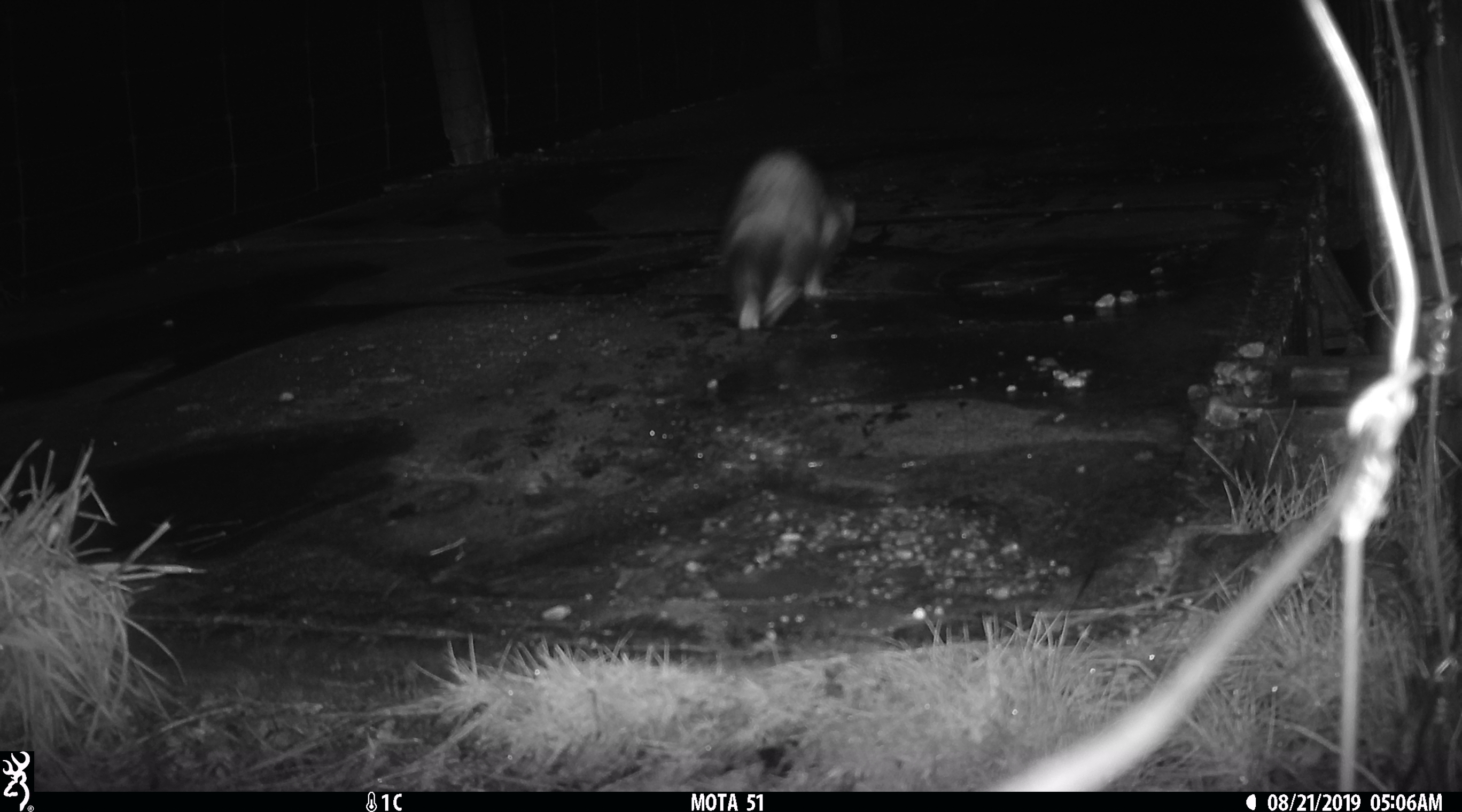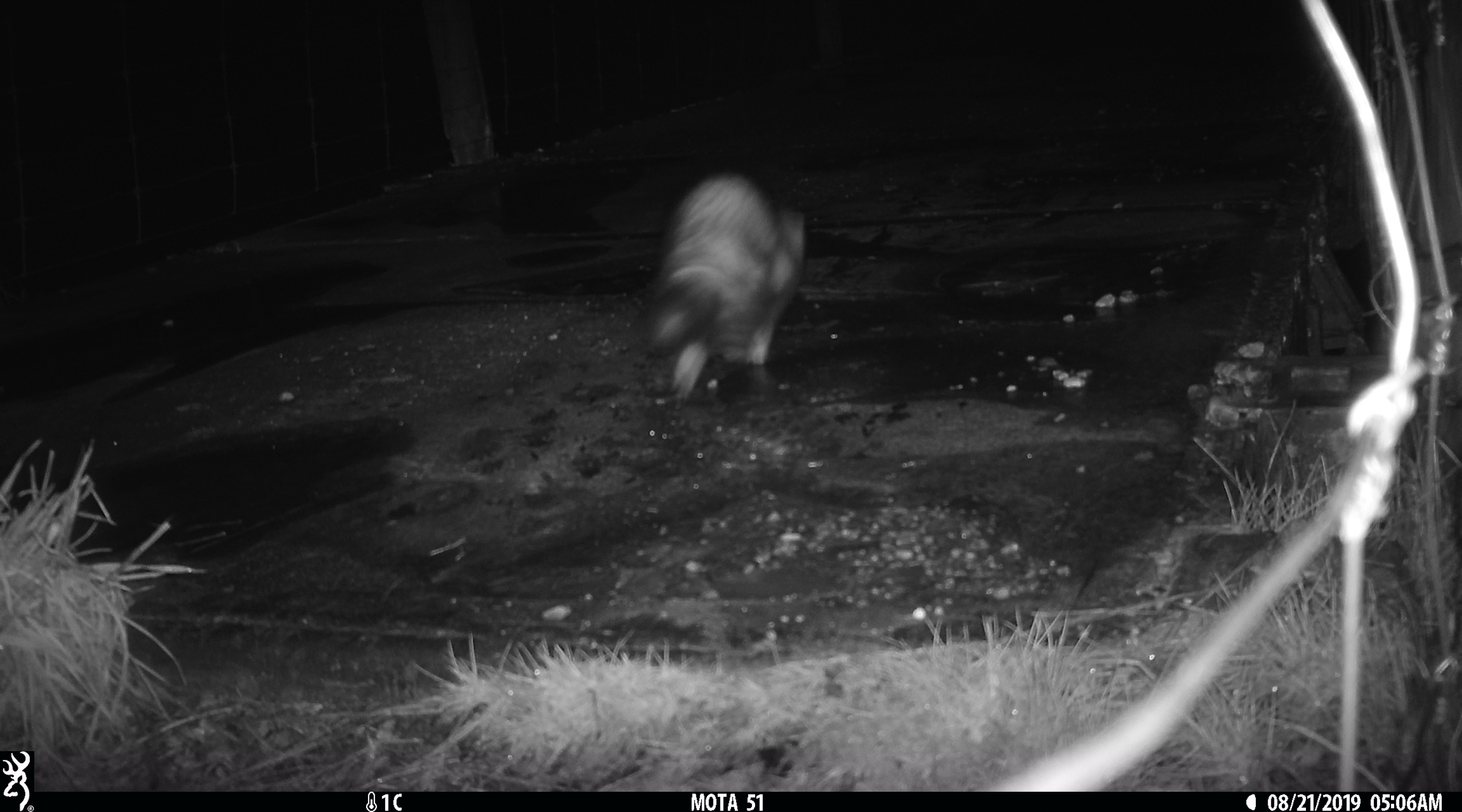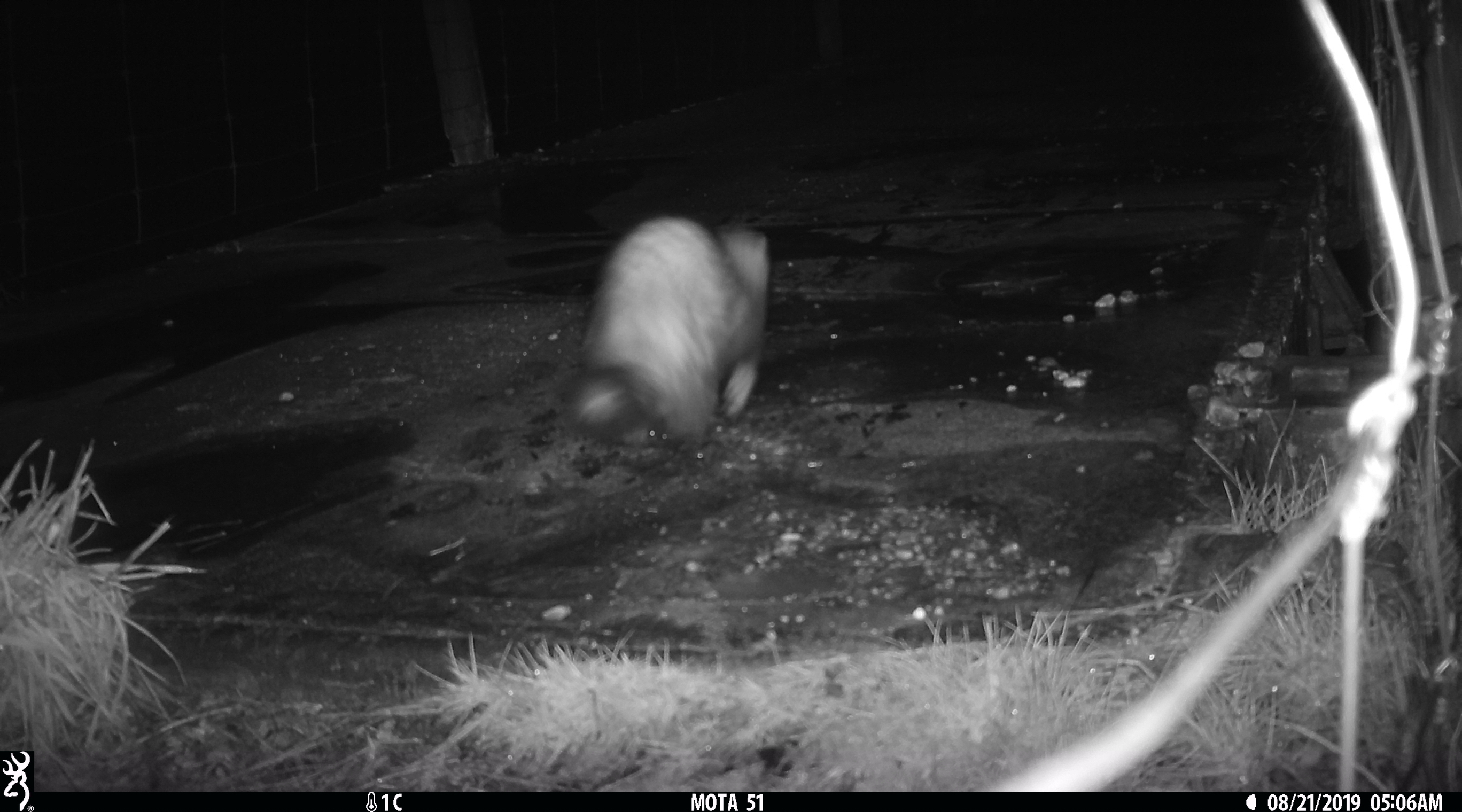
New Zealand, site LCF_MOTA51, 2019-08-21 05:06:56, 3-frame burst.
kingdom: Animalia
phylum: Chordata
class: Mammalia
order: Carnivora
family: Mustelidae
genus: Mustela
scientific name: Mustela furo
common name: ferret